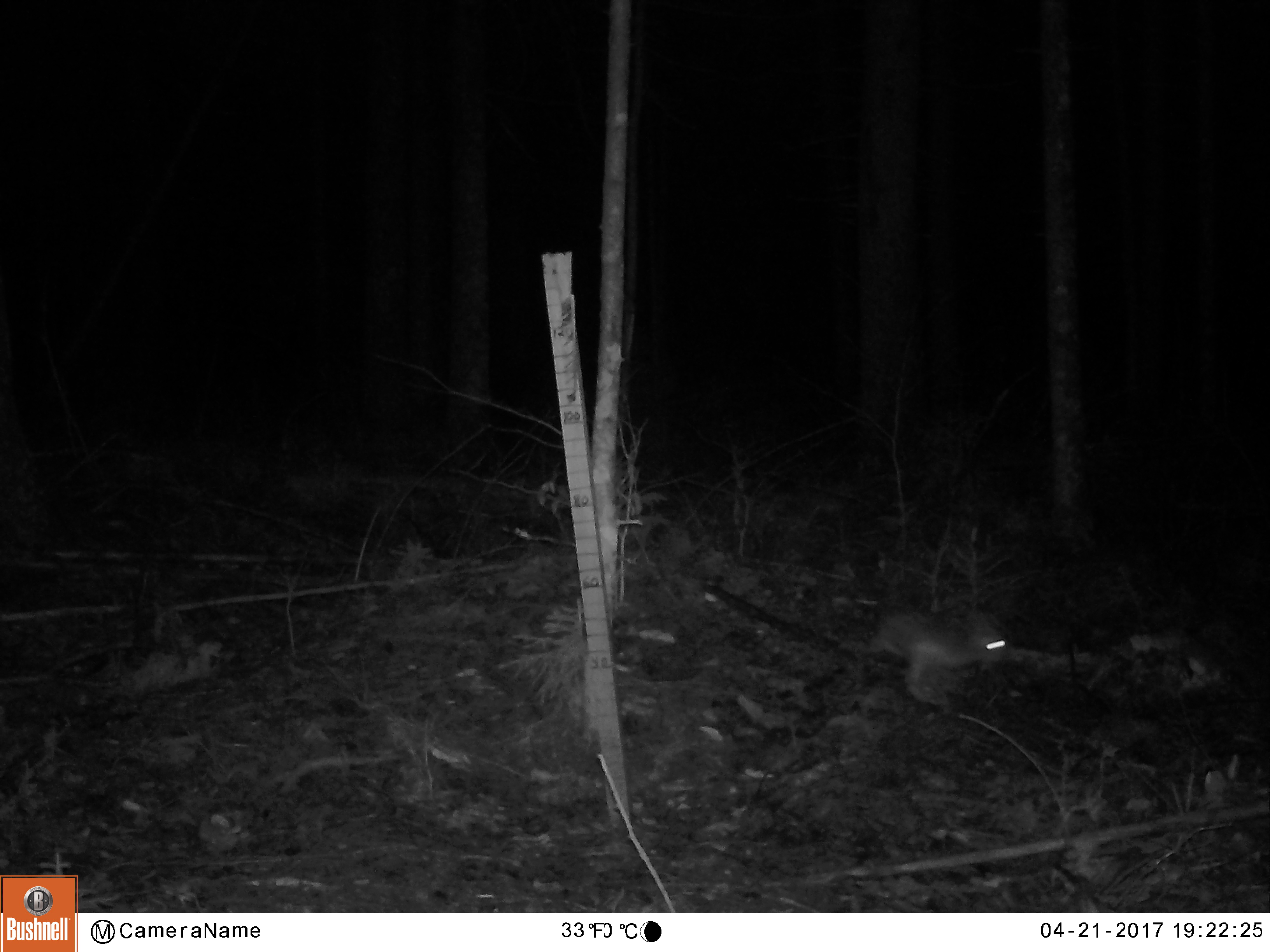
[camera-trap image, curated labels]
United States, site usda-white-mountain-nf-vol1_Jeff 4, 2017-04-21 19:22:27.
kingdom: Animalia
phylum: Chordata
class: Mammalia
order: Lagomorpha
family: Leporidae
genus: Lepus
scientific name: Lepus americanus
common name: snowshoe hare